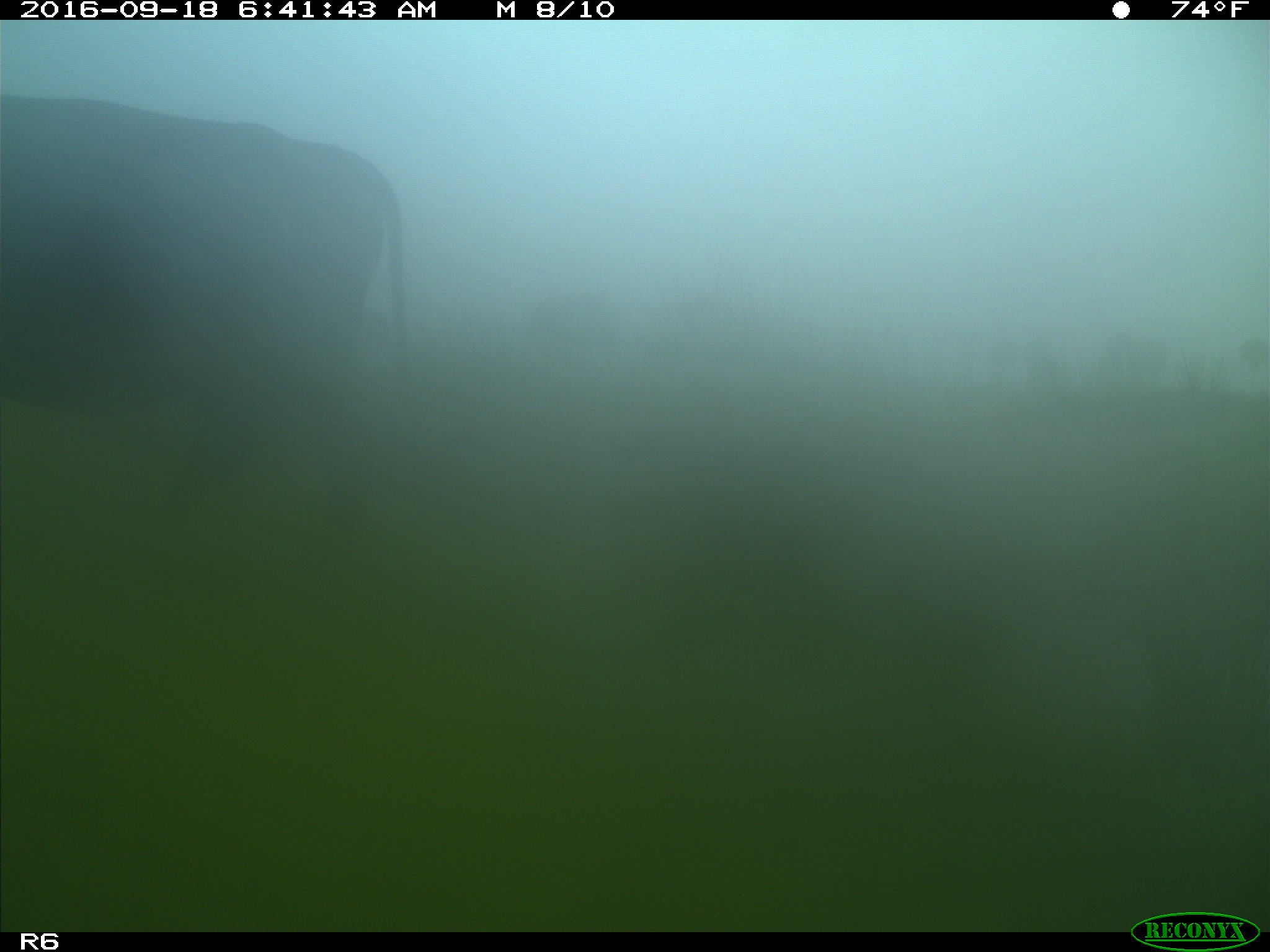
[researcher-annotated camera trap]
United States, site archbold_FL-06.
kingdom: Animalia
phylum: Chordata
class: Mammalia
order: Artiodactyla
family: Bovidae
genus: Bos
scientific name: Bos taurus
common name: domestic cow